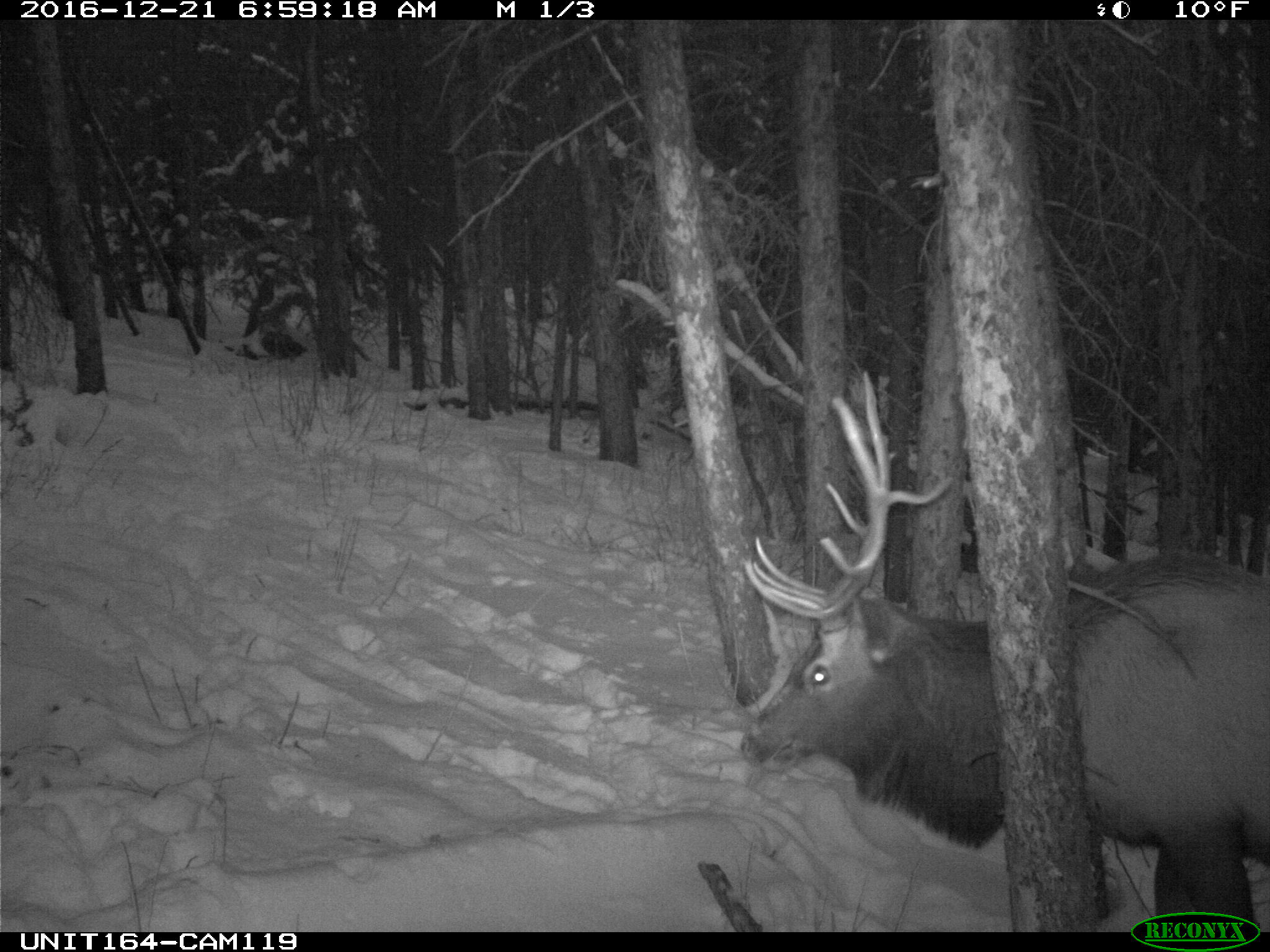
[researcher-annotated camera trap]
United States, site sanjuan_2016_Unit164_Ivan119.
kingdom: Animalia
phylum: Chordata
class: Mammalia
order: Artiodactyla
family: Cervidae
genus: Cervus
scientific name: Cervus elaphus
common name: red deer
Cervus elaphus (red deer).